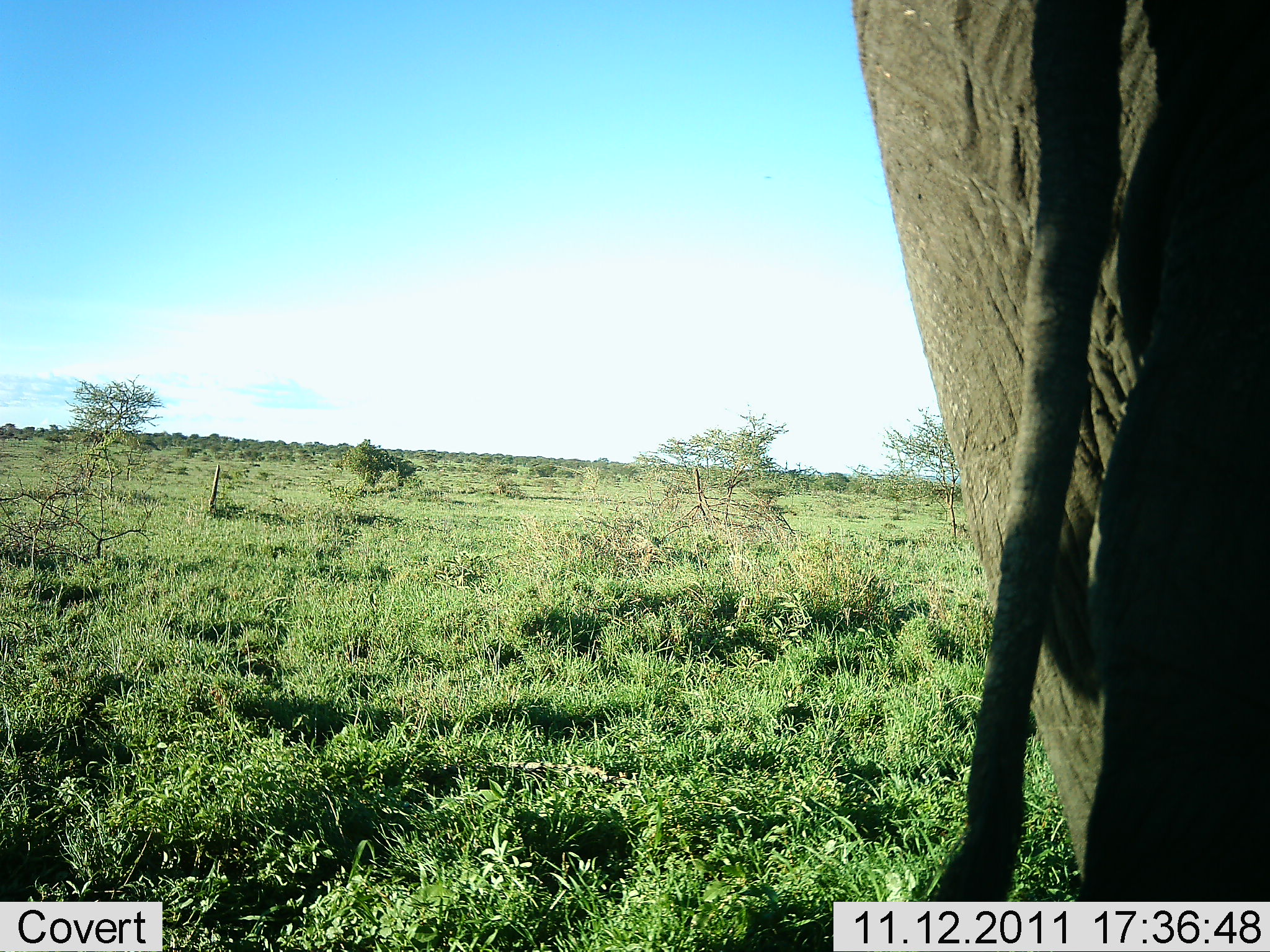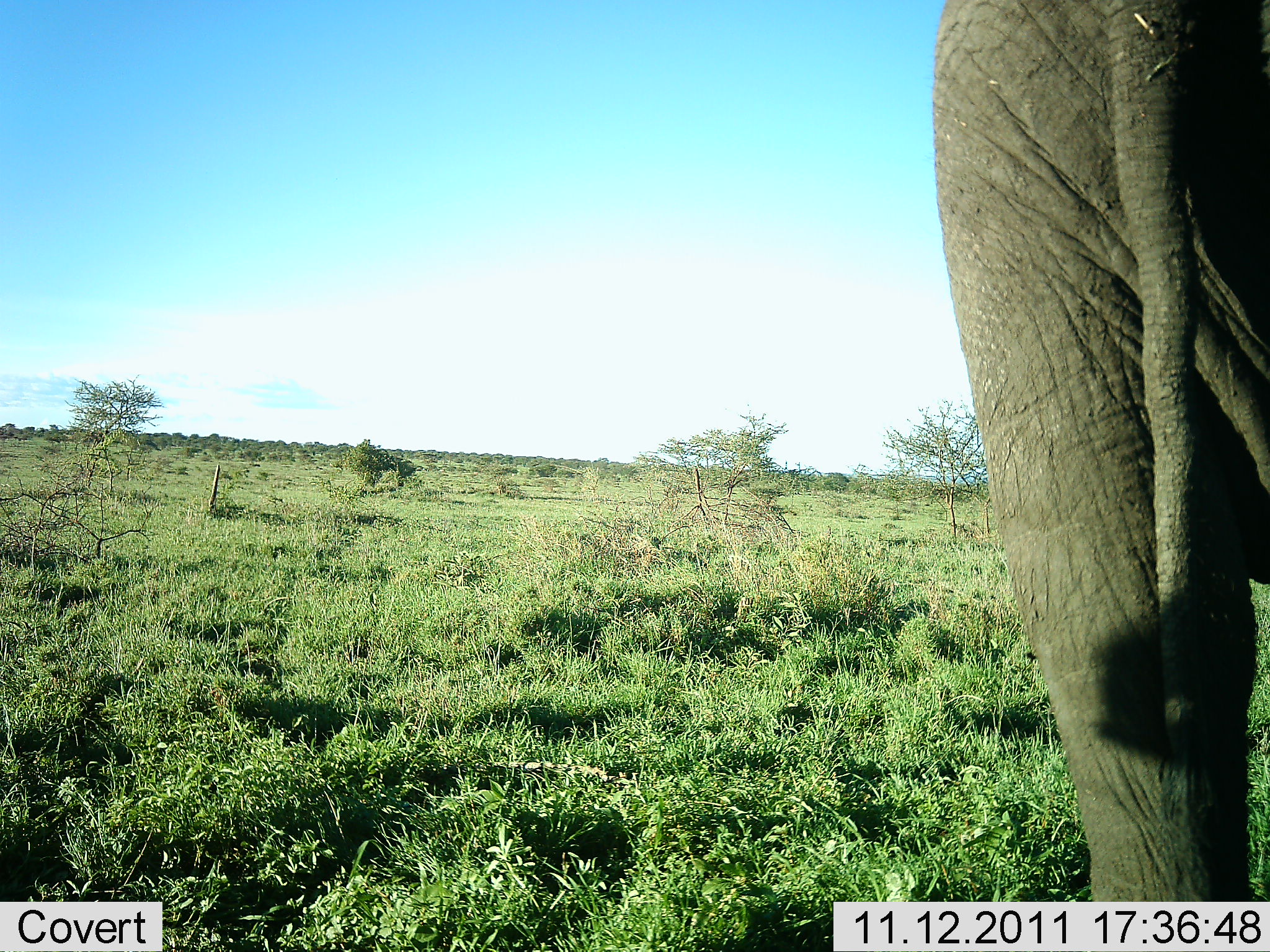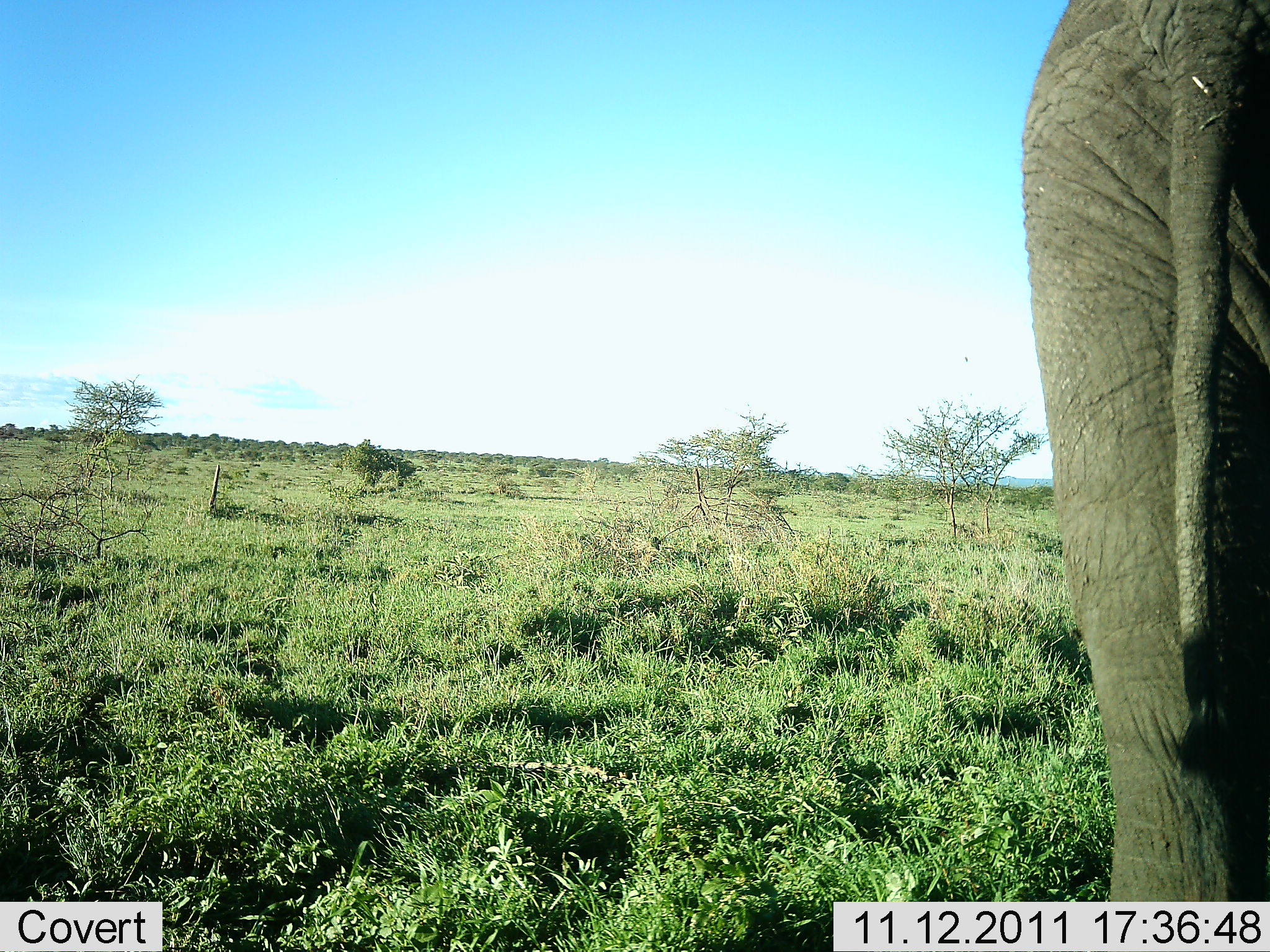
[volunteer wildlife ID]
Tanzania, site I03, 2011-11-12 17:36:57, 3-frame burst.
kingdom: Animalia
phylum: Chordata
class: Mammalia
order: Proboscidea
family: Elephantidae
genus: Loxodonta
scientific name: Loxodonta africana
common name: african bush elephant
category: elephant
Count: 1.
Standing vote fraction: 8%.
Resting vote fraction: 0%.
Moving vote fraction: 92%.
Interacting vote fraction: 8%.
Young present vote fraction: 0%.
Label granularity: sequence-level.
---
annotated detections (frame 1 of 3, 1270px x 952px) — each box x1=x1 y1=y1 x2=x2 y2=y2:
animal: x1=855 y1=0 x2=1270 y2=901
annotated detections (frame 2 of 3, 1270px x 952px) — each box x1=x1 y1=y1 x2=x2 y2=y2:
animal: x1=937 y1=0 x2=1270 y2=901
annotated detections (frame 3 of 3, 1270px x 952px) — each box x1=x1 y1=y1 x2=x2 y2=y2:
animal: x1=1020 y1=0 x2=1270 y2=904